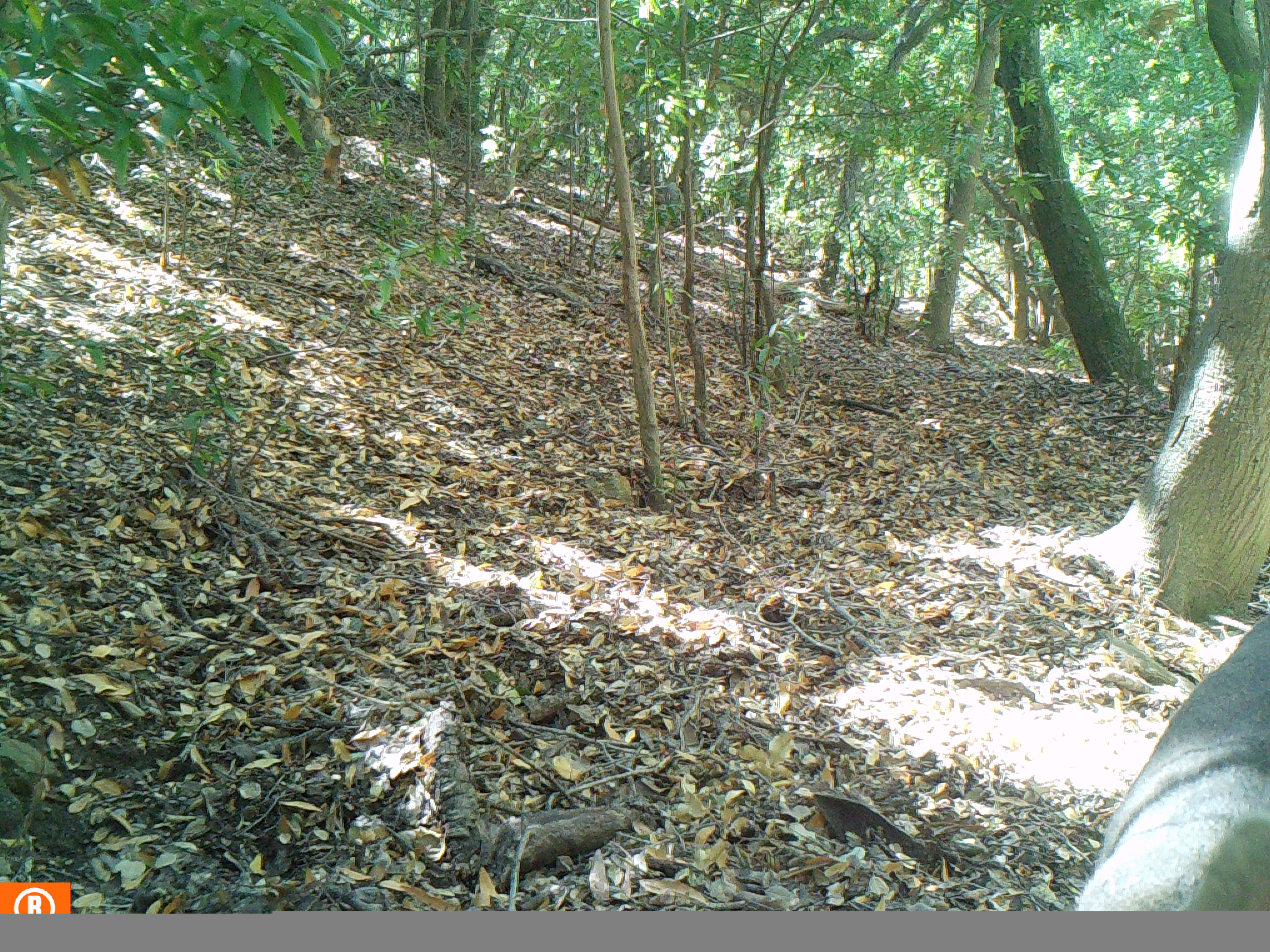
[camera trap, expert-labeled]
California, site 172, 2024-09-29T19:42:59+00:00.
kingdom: Animalia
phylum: Chordata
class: Mammalia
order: Artiodactyla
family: Cervidae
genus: Odocoileus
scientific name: Odocoileus hemionus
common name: mule deer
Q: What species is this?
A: Mule deer (Odocoileus hemionus).